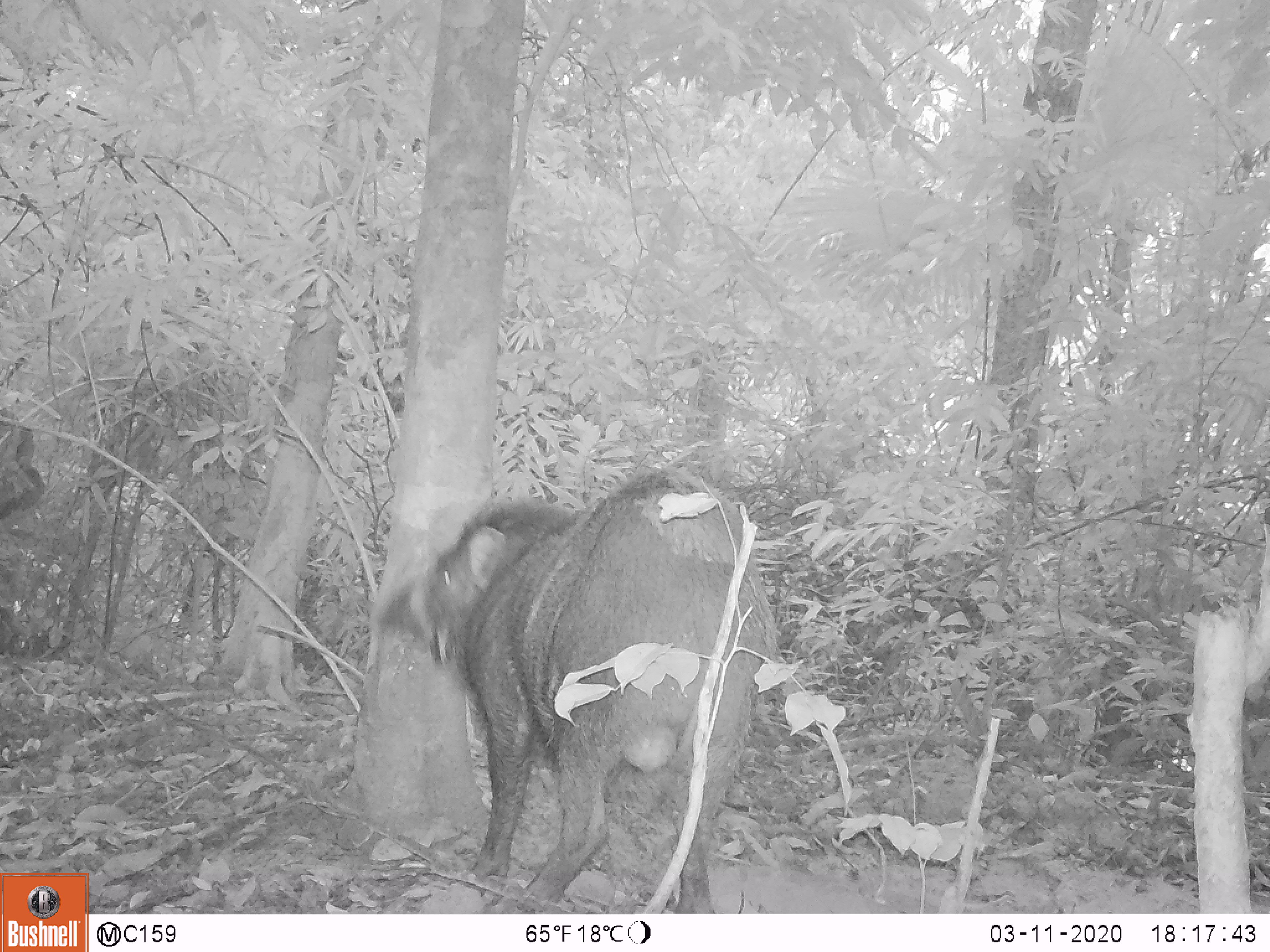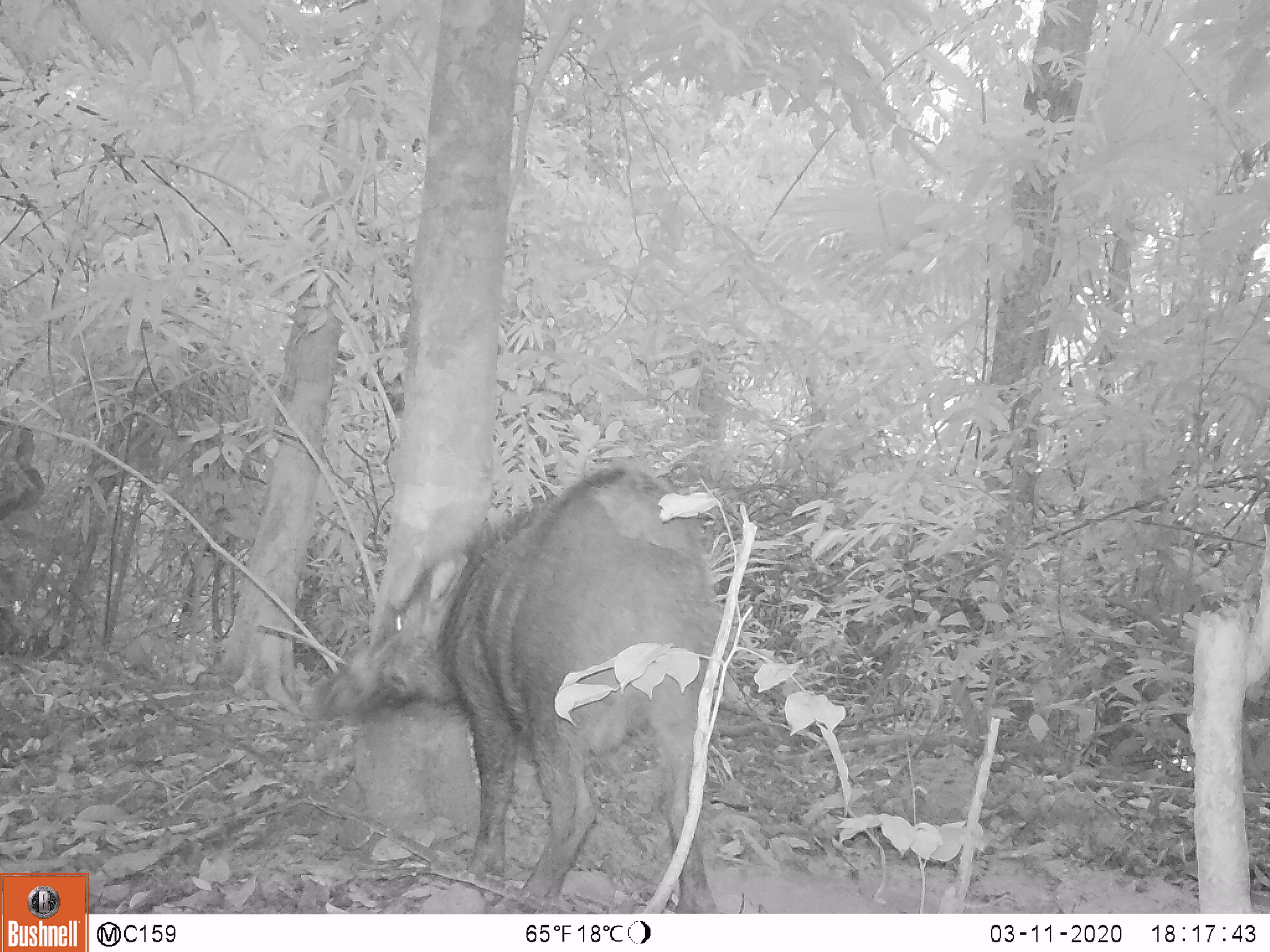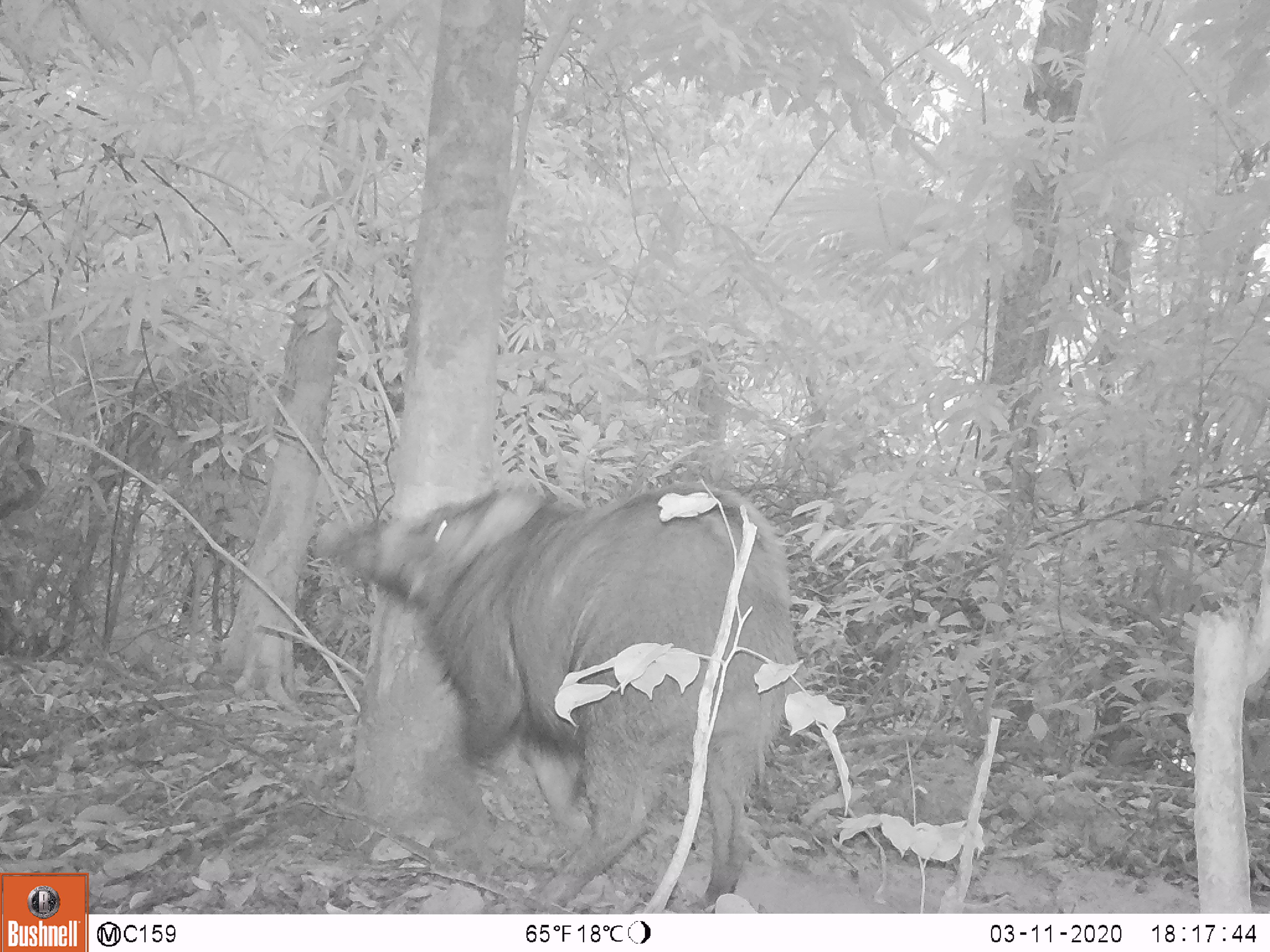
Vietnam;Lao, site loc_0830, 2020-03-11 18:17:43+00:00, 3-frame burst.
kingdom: Animalia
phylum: Chordata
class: Mammalia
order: Artiodactyla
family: Suidae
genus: Sus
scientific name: Sus scrofa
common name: eurasian wild pig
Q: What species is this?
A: Eurasian wild pig (Sus scrofa).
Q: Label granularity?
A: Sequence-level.